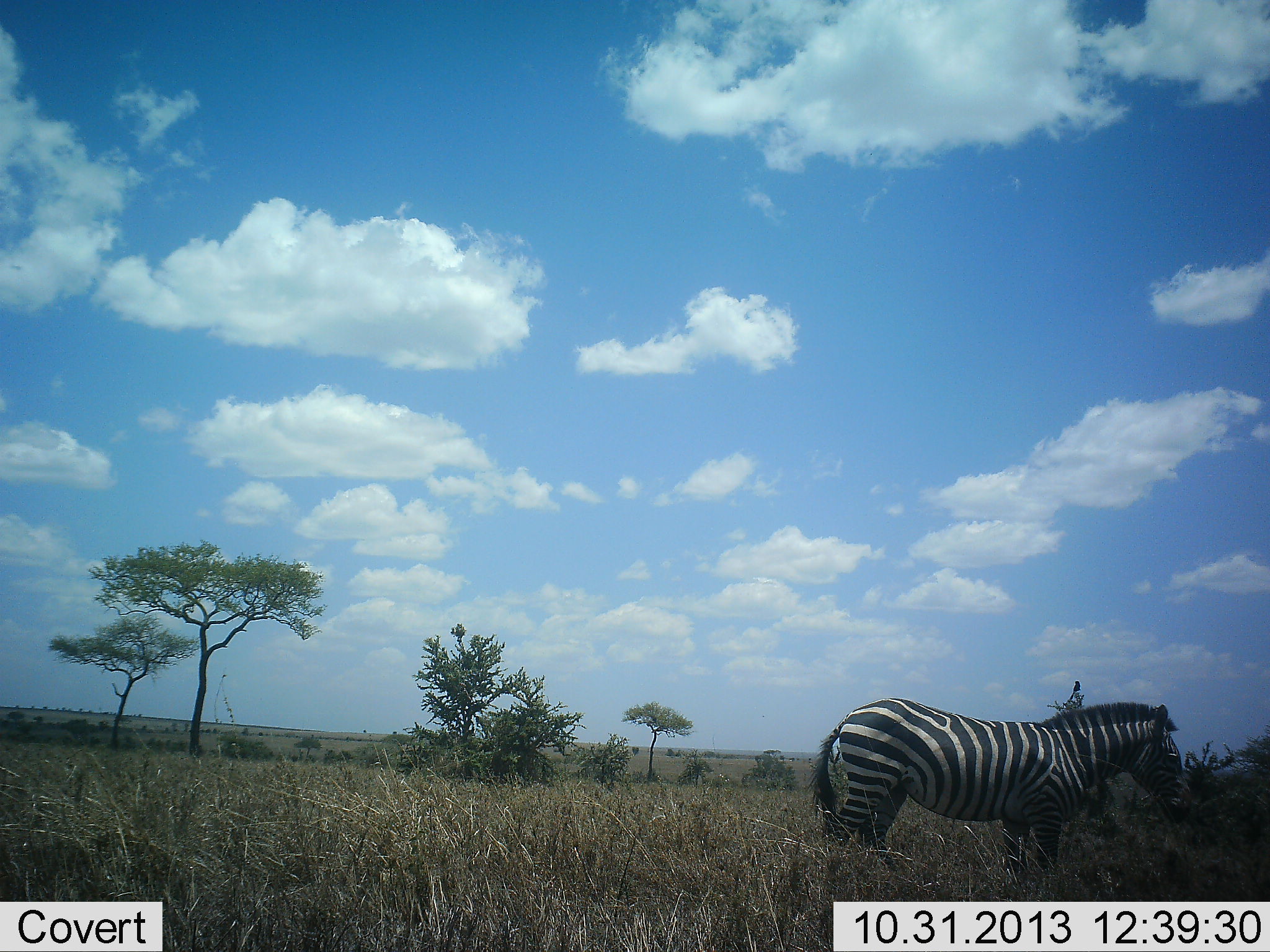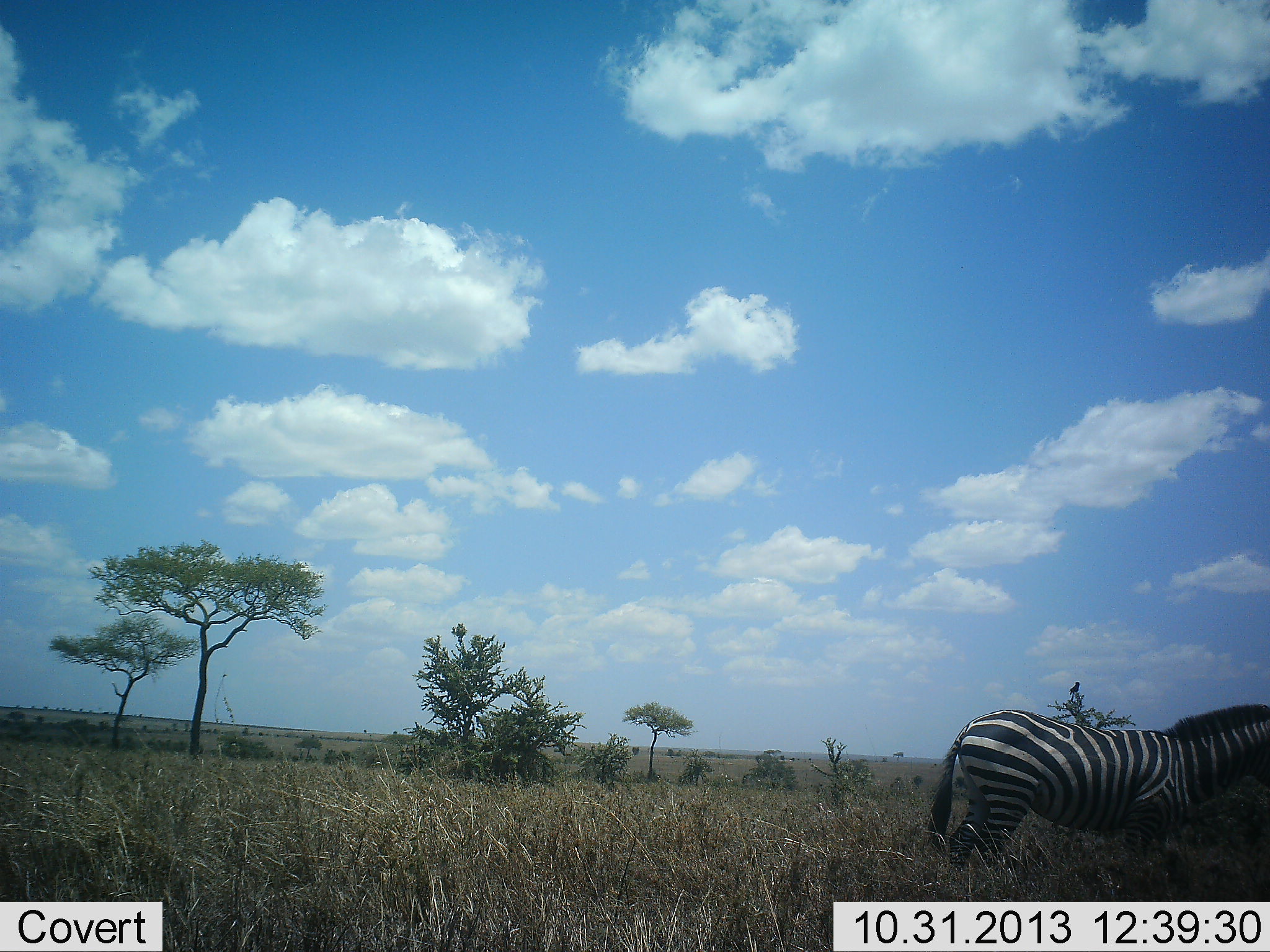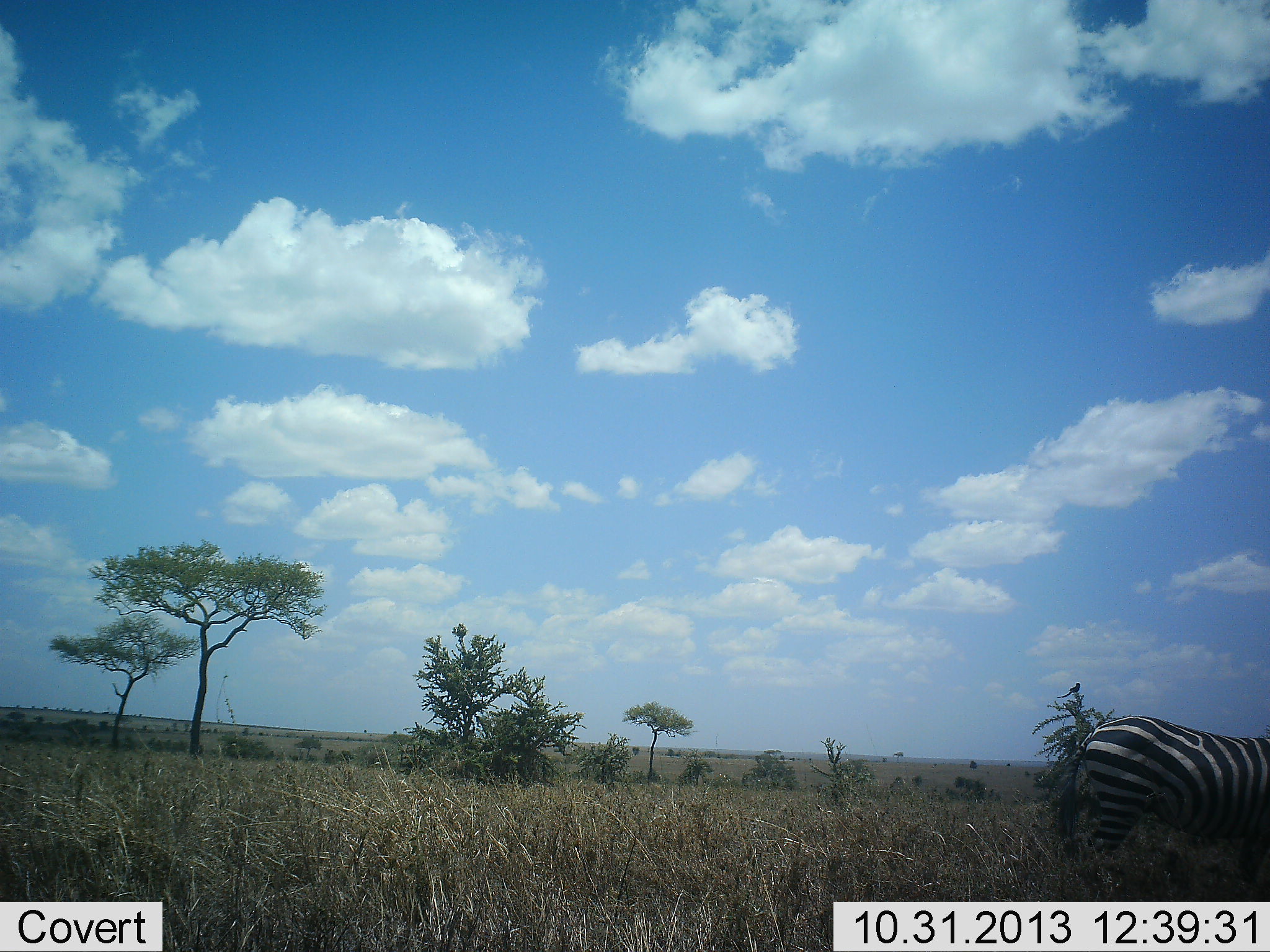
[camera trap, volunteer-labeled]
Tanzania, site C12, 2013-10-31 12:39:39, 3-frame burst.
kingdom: Animalia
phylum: Chordata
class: Mammalia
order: Perissodactyla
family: Equidae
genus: Equus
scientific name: Equus quagga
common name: plains zebra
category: zebra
Zebra (plains zebra) (Equus quagga), count 1. Behavior (volunteer vote fractions): standing 17%, resting 0%, moving 83%, interacting 0%. Young present (vote fraction): 0%. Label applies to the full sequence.